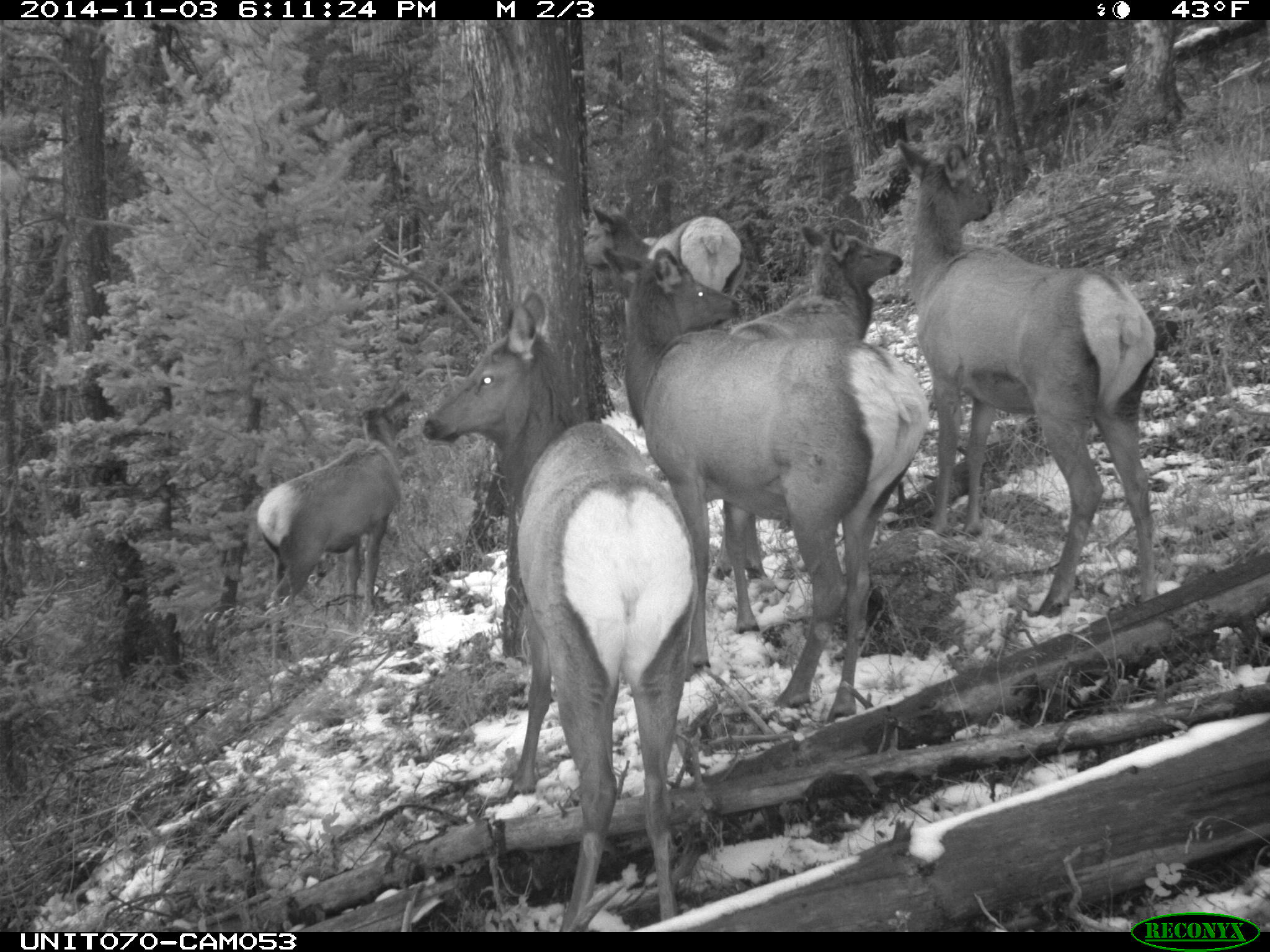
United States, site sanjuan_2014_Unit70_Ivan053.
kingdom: Animalia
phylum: Chordata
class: Mammalia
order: Artiodactyla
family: Cervidae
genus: Cervus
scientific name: Cervus elaphus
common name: red deer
Cervus elaphus (red deer).